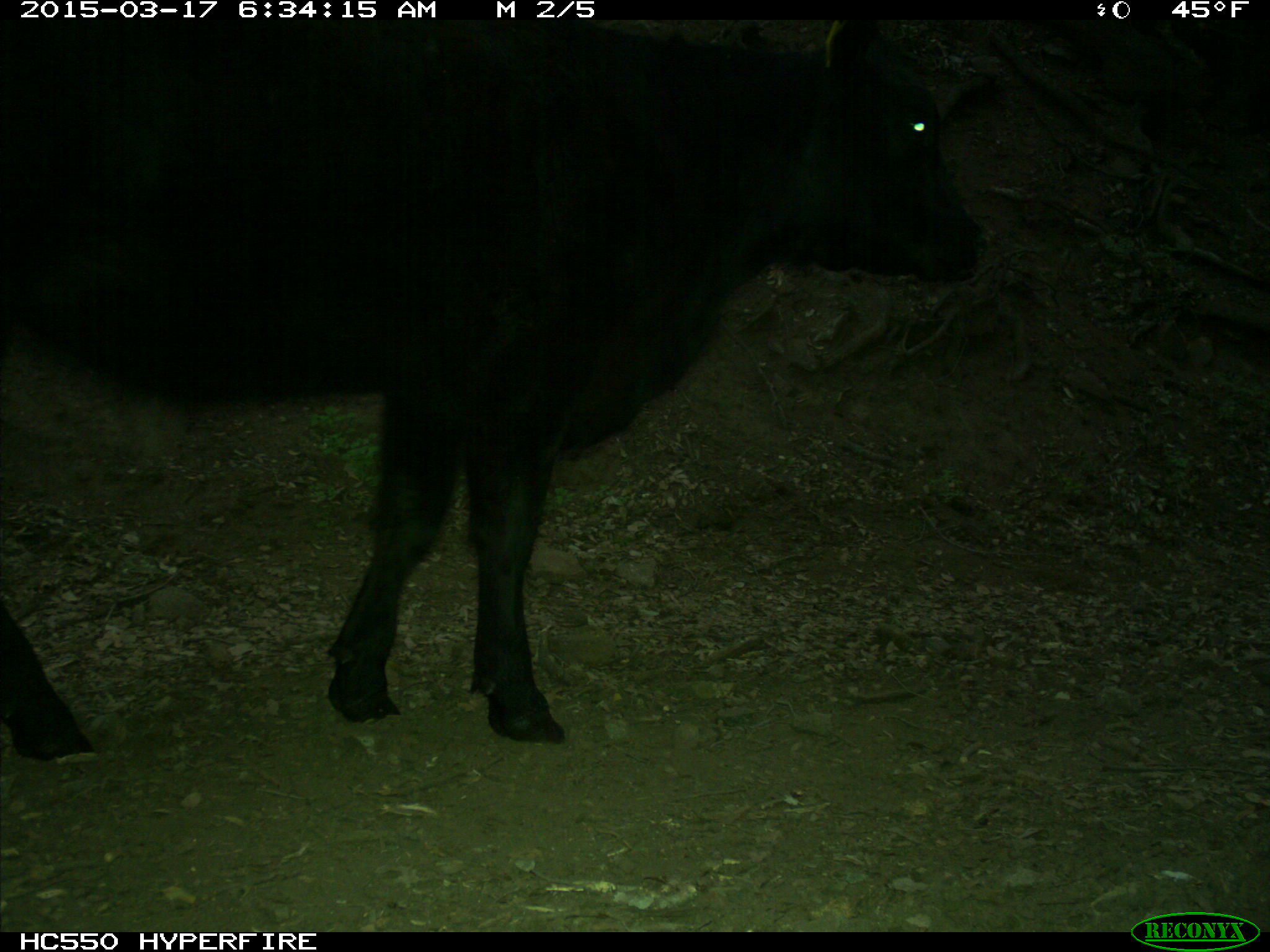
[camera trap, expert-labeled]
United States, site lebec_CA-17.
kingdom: Animalia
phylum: Chordata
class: Mammalia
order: Artiodactyla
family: Bovidae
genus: Bos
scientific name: Bos taurus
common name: domestic cow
Bos taurus (domestic cow).